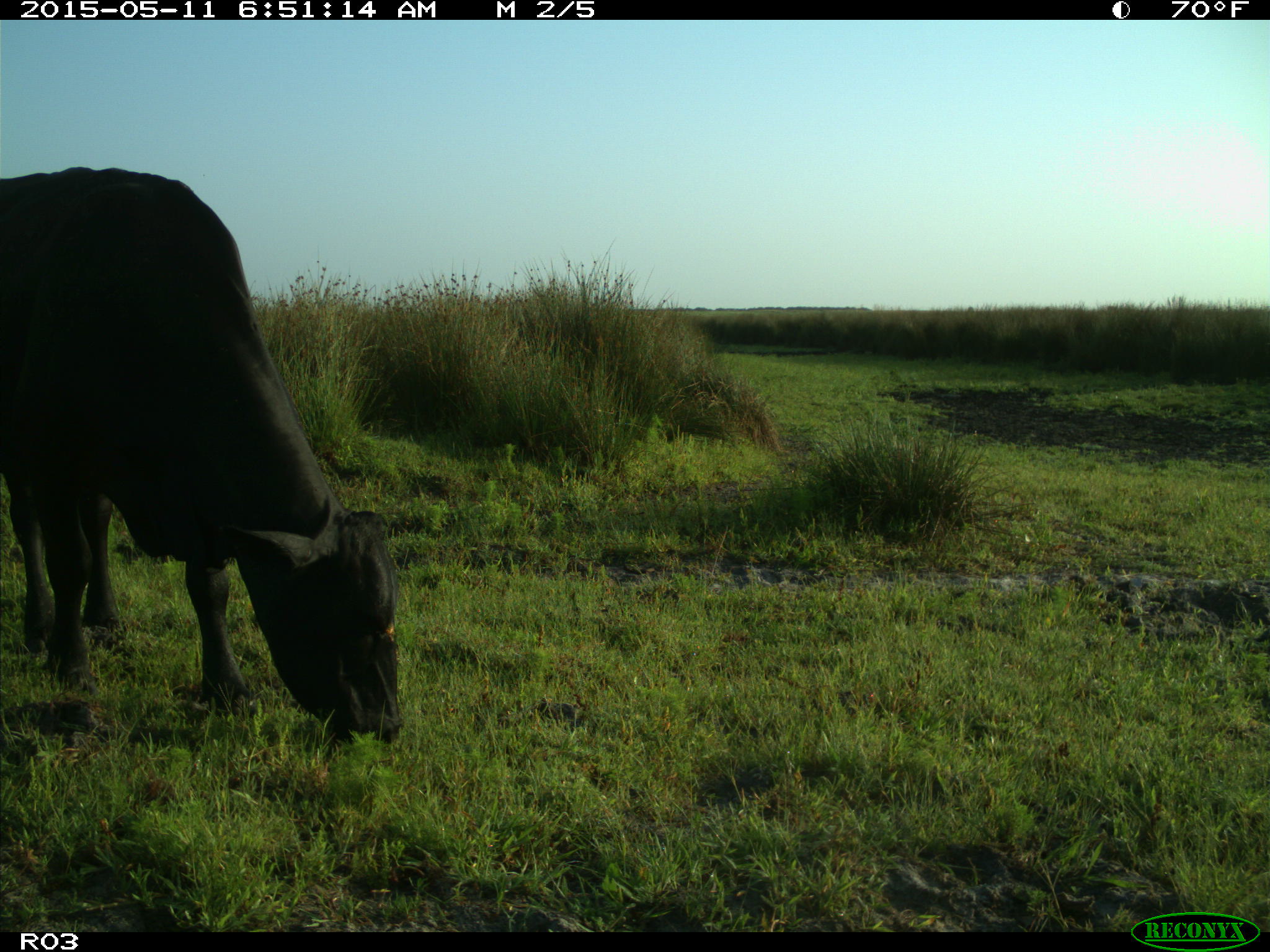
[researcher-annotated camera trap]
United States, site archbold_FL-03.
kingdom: Animalia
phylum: Chordata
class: Mammalia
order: Artiodactyla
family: Bovidae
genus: Bos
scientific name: Bos taurus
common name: domestic cow